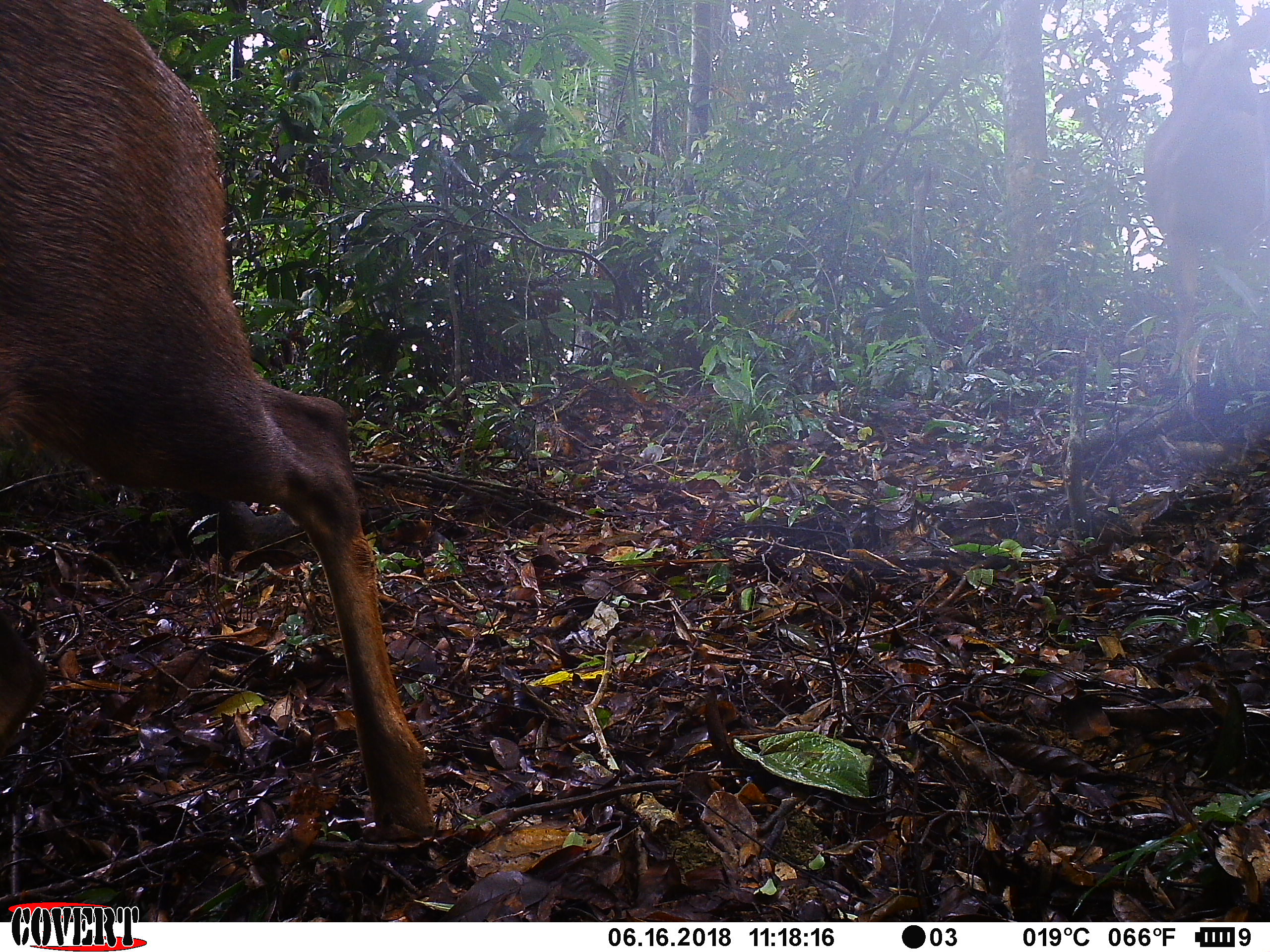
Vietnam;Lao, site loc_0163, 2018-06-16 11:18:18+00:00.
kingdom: Animalia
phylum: Chordata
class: Mammalia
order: Artiodactyla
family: Cervidae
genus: Rusa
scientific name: Rusa unicolor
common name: sambar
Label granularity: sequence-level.